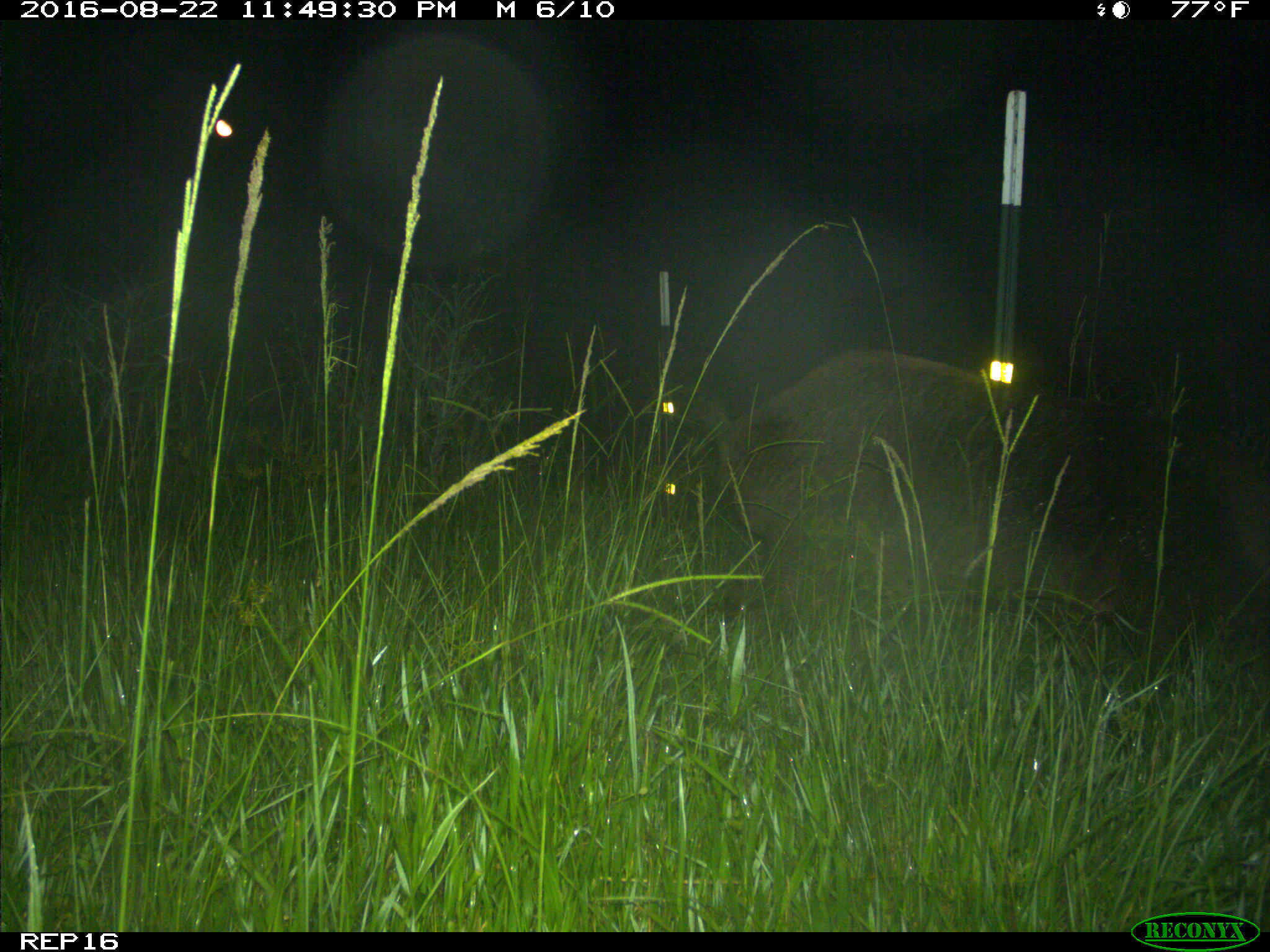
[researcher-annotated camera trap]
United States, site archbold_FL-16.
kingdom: Animalia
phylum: Chordata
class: Mammalia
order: Artiodactyla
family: Suidae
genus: Sus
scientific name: Sus scrofa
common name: wild boar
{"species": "Sus scrofa (wild boar)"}